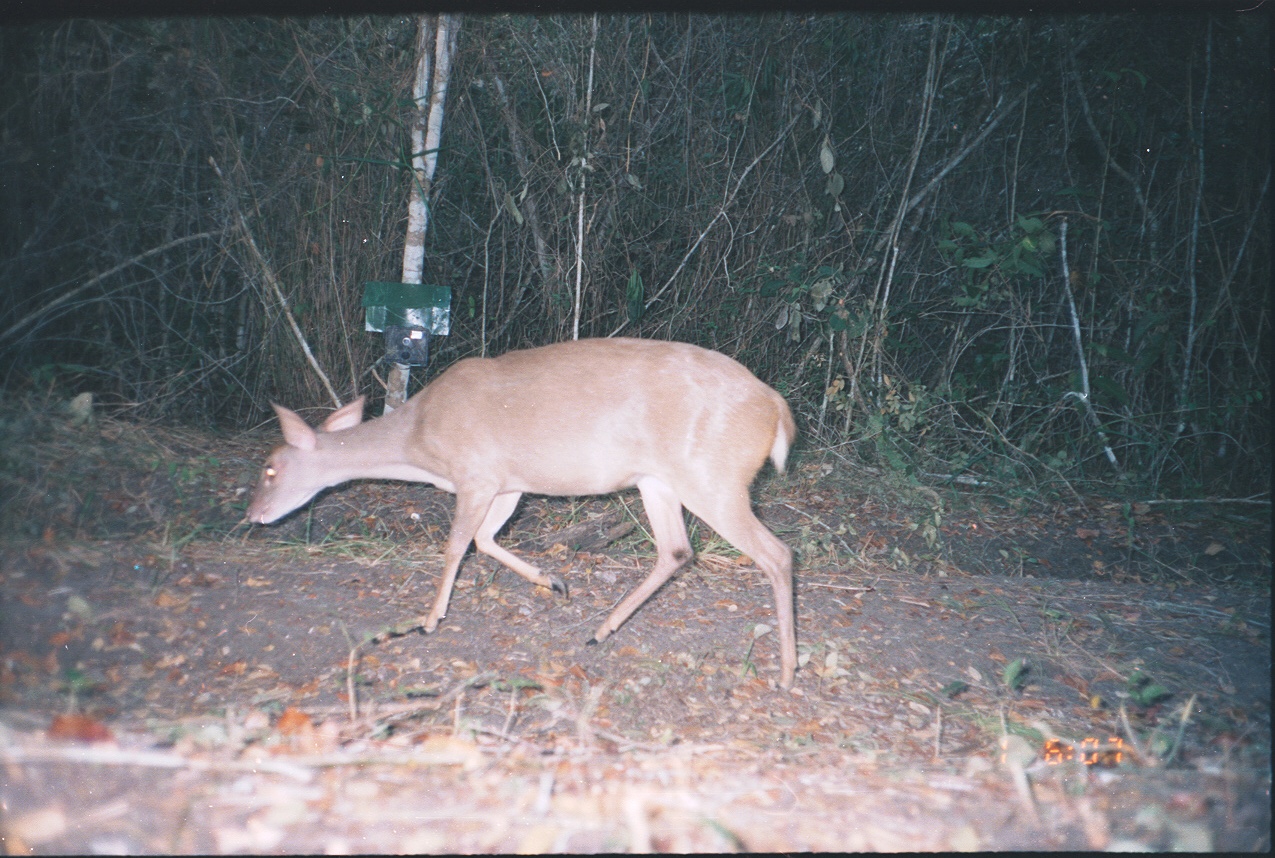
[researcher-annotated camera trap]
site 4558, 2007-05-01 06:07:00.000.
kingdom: Animalia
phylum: Chordata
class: Mammalia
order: Artiodactyla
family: Cervidae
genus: Odocoileus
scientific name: Odocoileus virginianus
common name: white-tailed deer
Odocoileus virginianus (white-tailed deer), count 1.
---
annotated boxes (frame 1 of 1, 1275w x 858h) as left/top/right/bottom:
odocoileus virginianus: 240/334/800/698